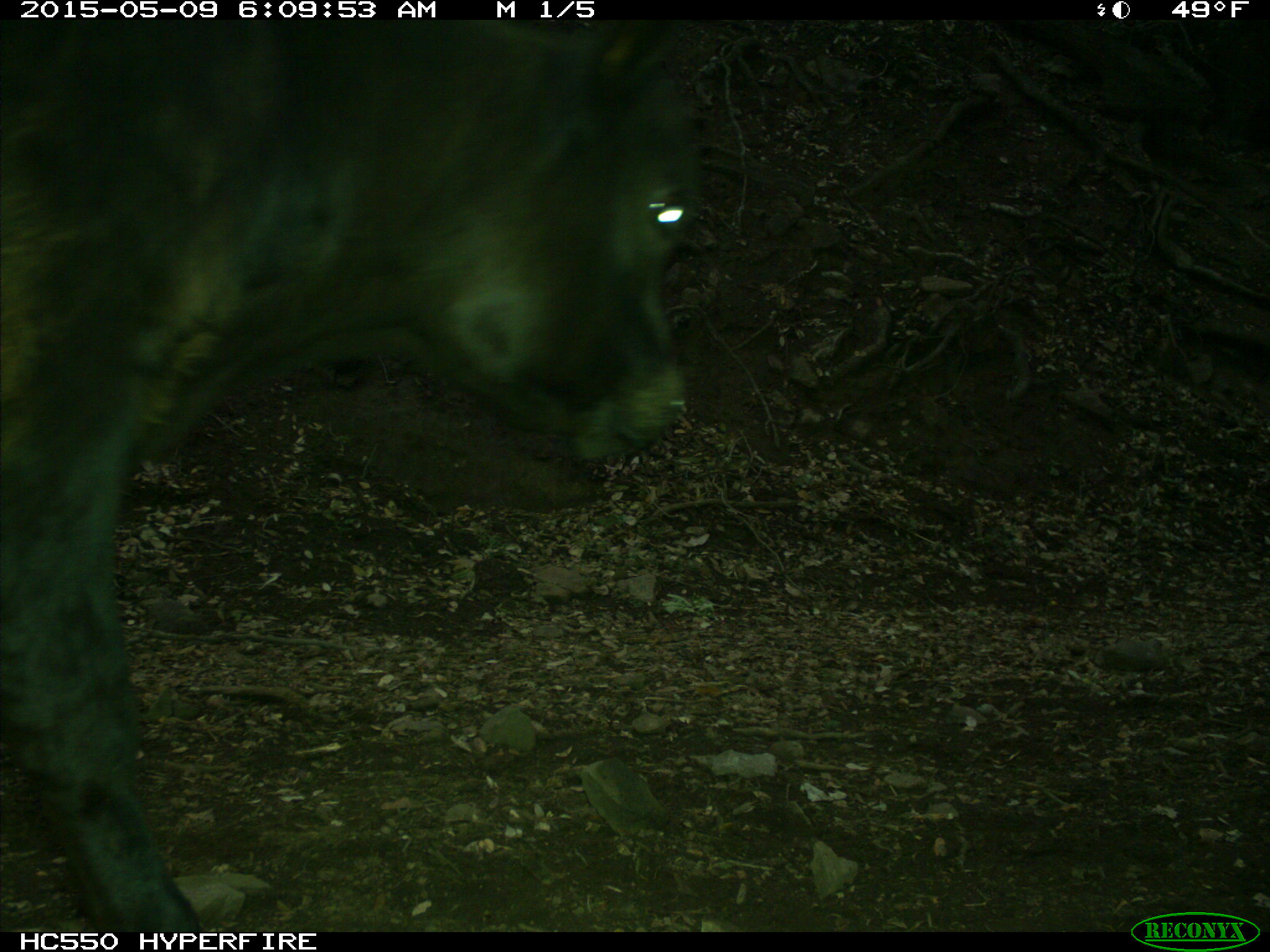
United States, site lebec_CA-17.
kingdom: Animalia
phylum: Chordata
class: Mammalia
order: Artiodactyla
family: Bovidae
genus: Bos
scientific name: Bos taurus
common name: domestic cow